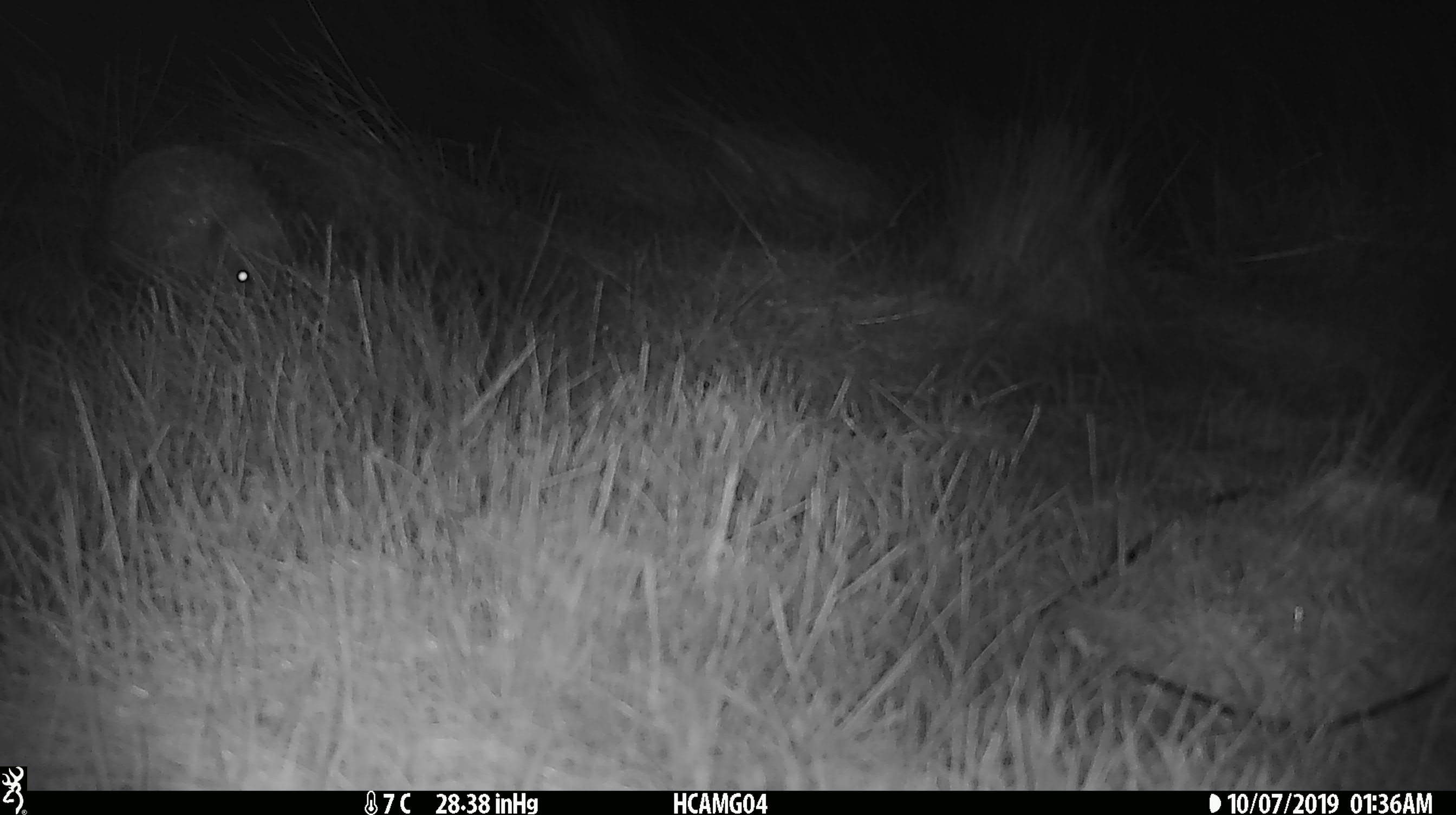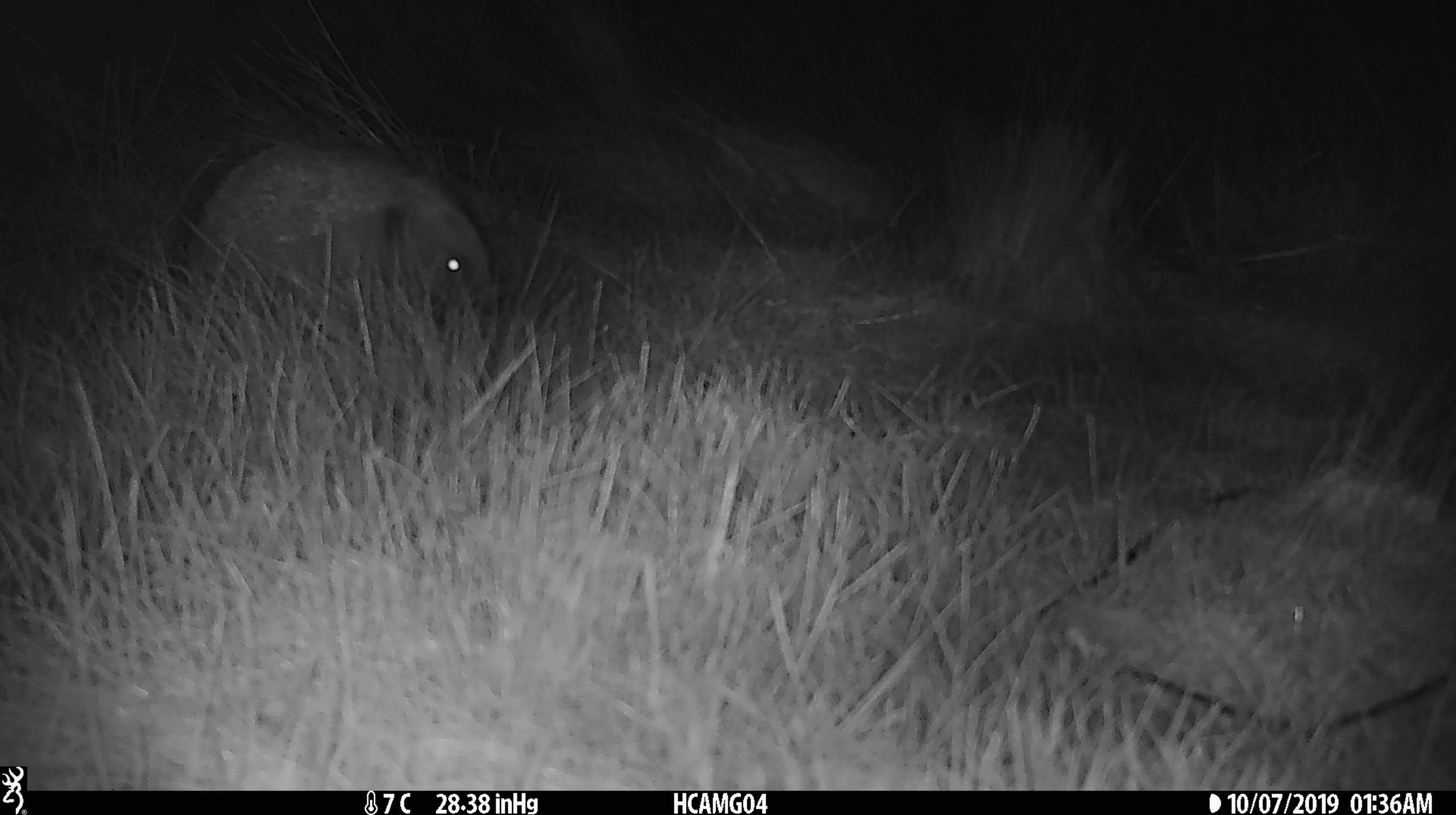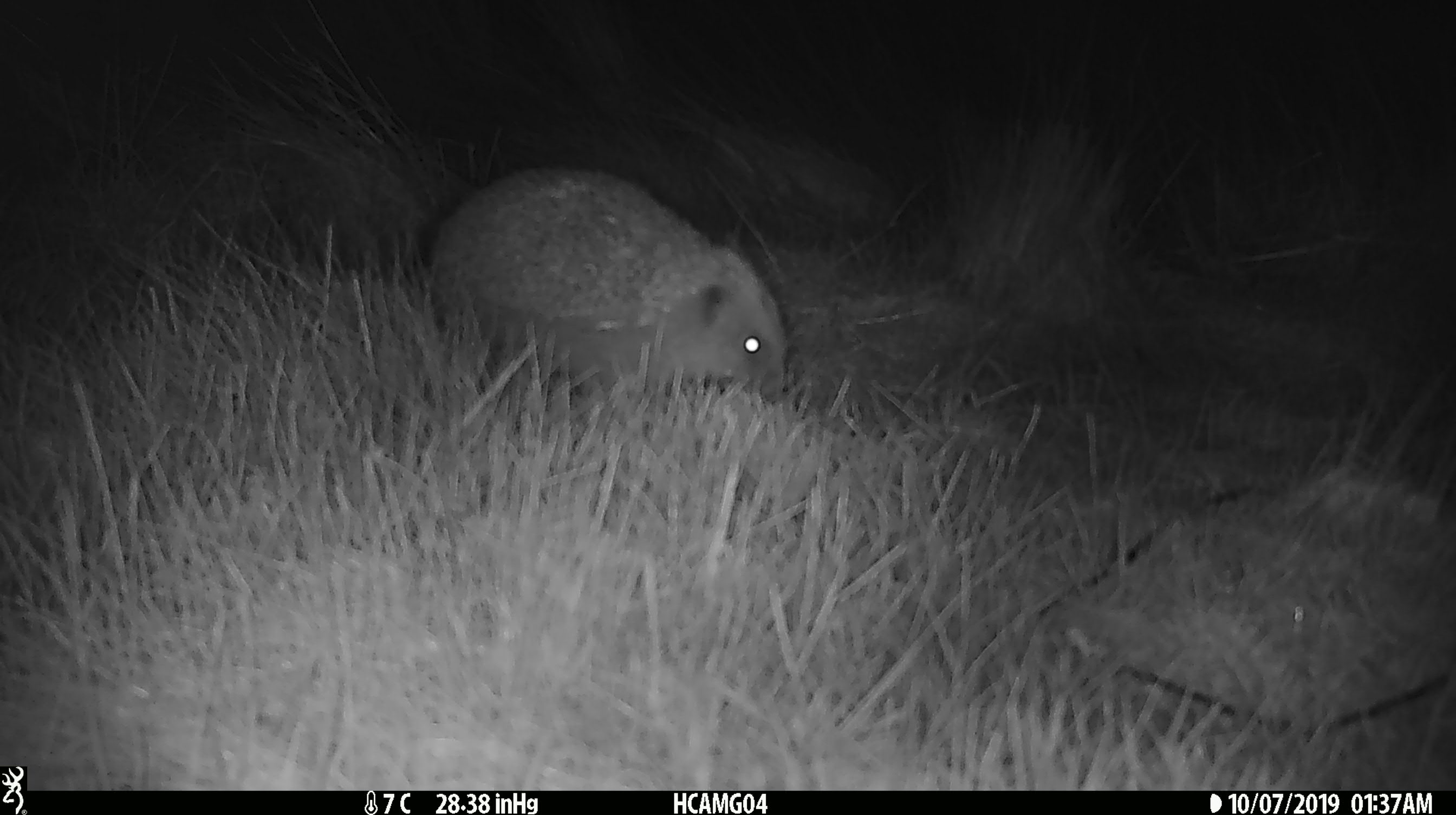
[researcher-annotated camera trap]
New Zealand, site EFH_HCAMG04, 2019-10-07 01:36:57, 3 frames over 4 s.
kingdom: Animalia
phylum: Chordata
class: Mammalia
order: Eulipotyphla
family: Erinaceidae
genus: Erinaceus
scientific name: Erinaceus europaeus europaeus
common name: european hedgehog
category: hedgehog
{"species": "hedgehog (european hedgehog) (Erinaceus europaeus europaeus)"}